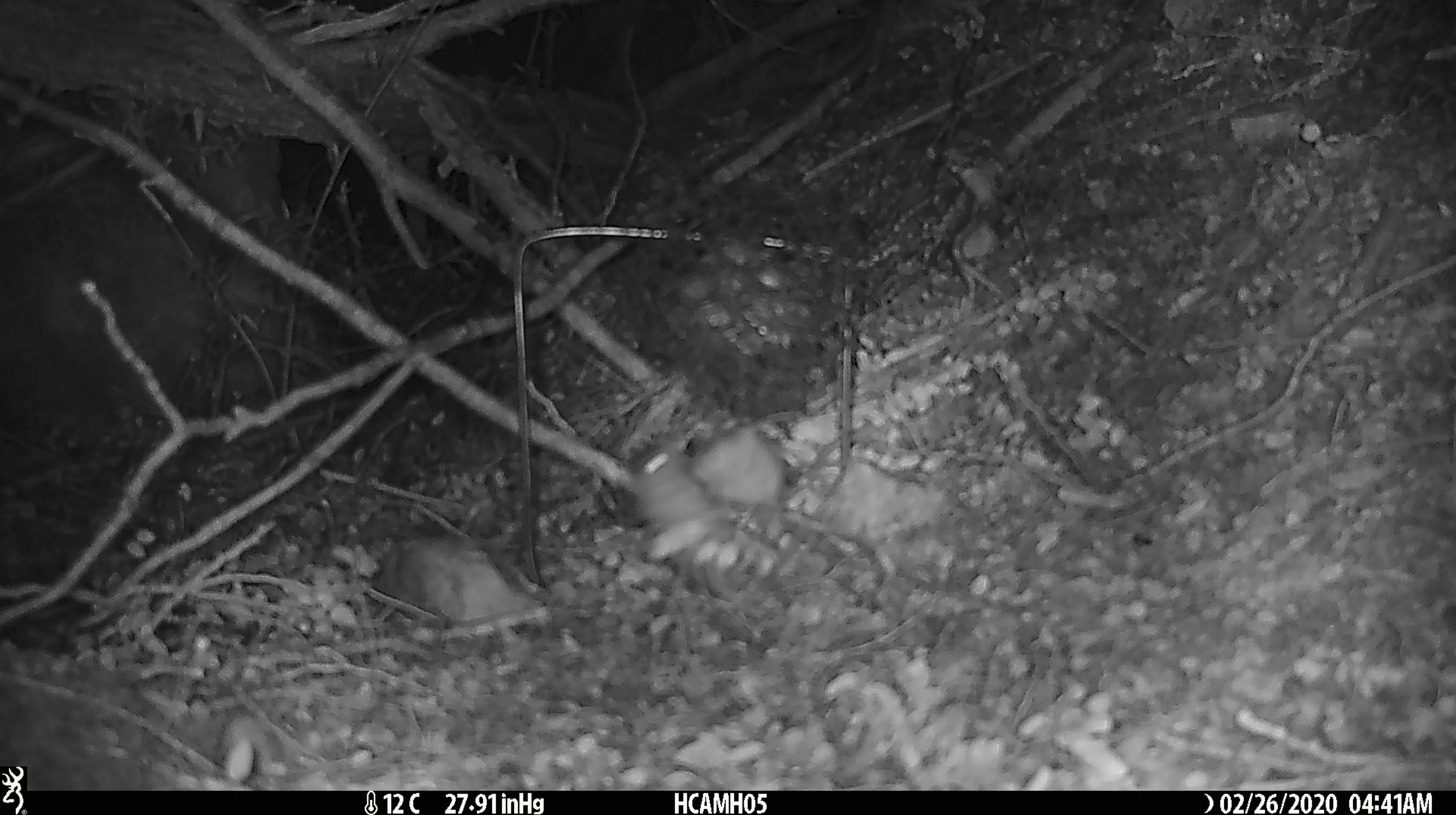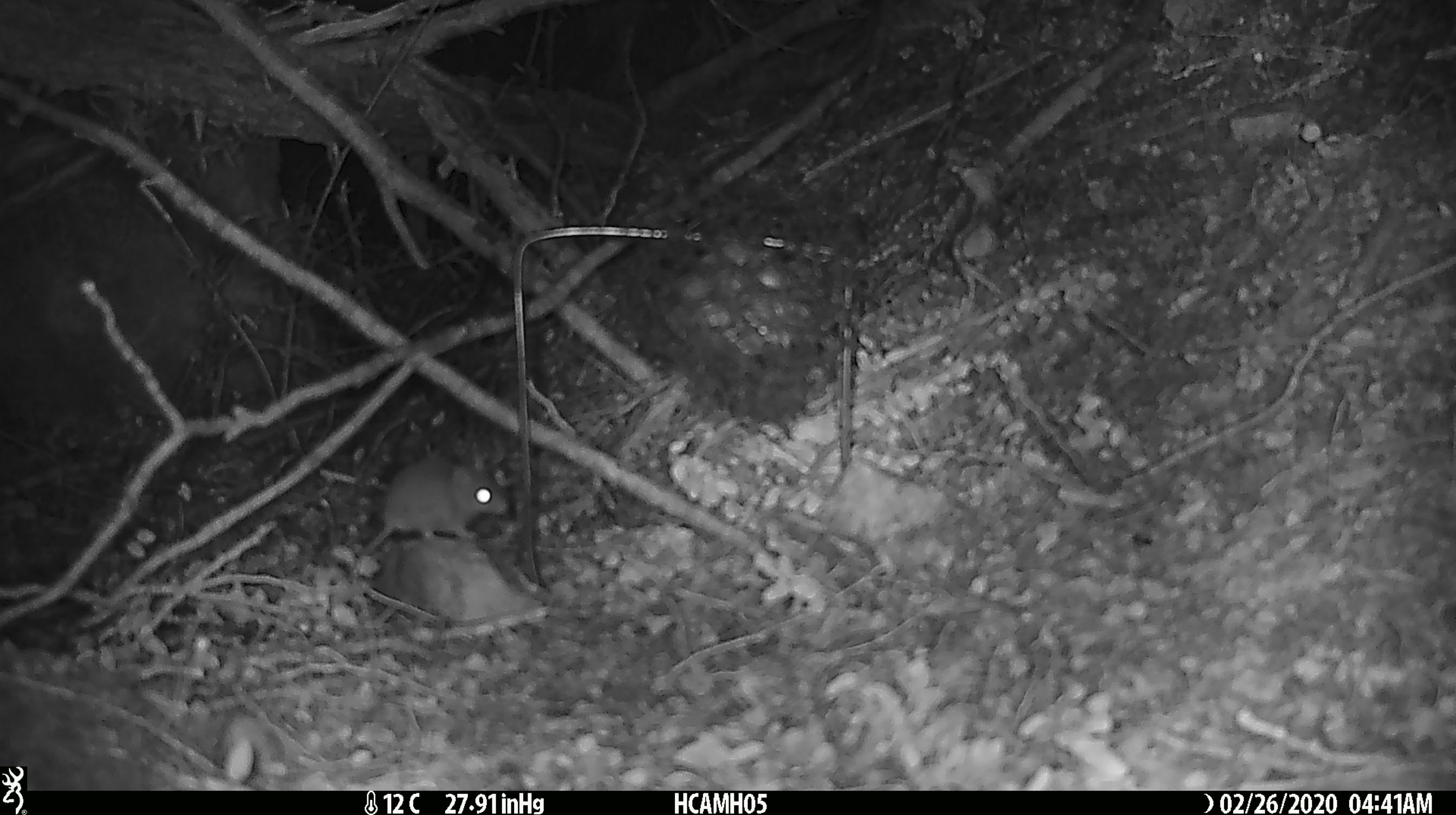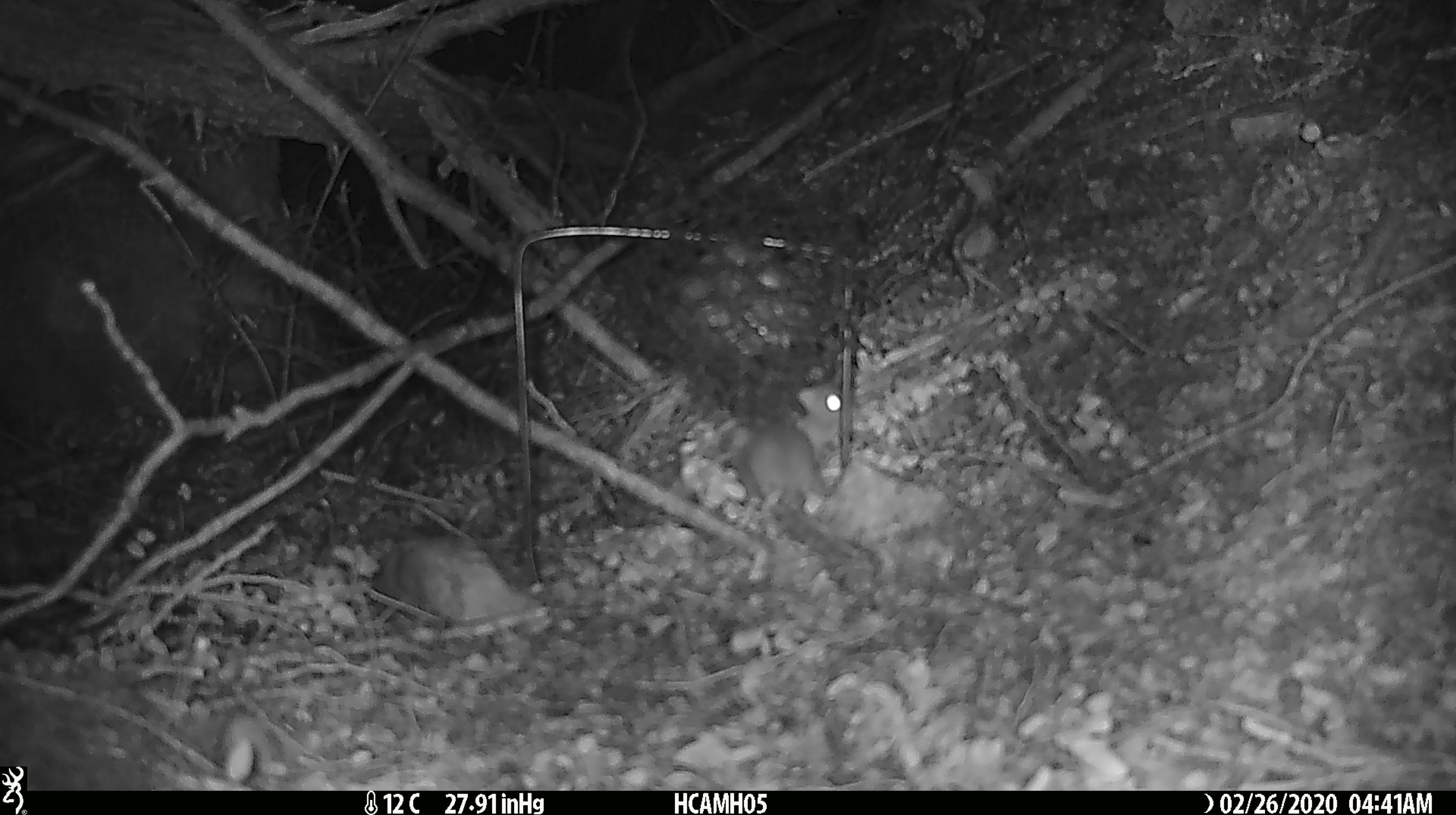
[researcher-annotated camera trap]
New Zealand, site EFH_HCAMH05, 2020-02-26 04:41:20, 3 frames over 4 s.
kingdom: Animalia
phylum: Chordata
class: Mammalia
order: Rodentia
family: Muridae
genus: Mus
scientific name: Mus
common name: mouse